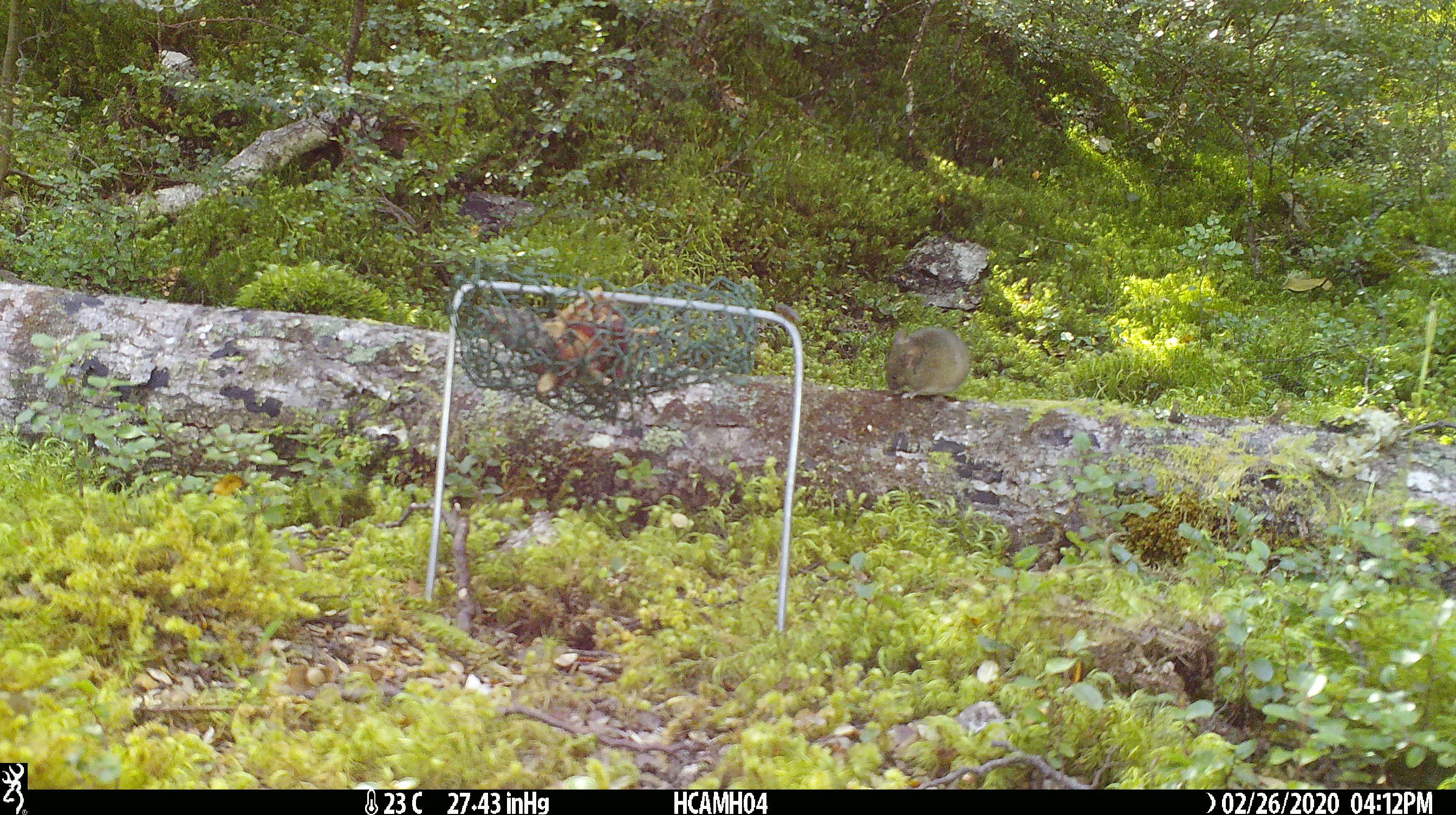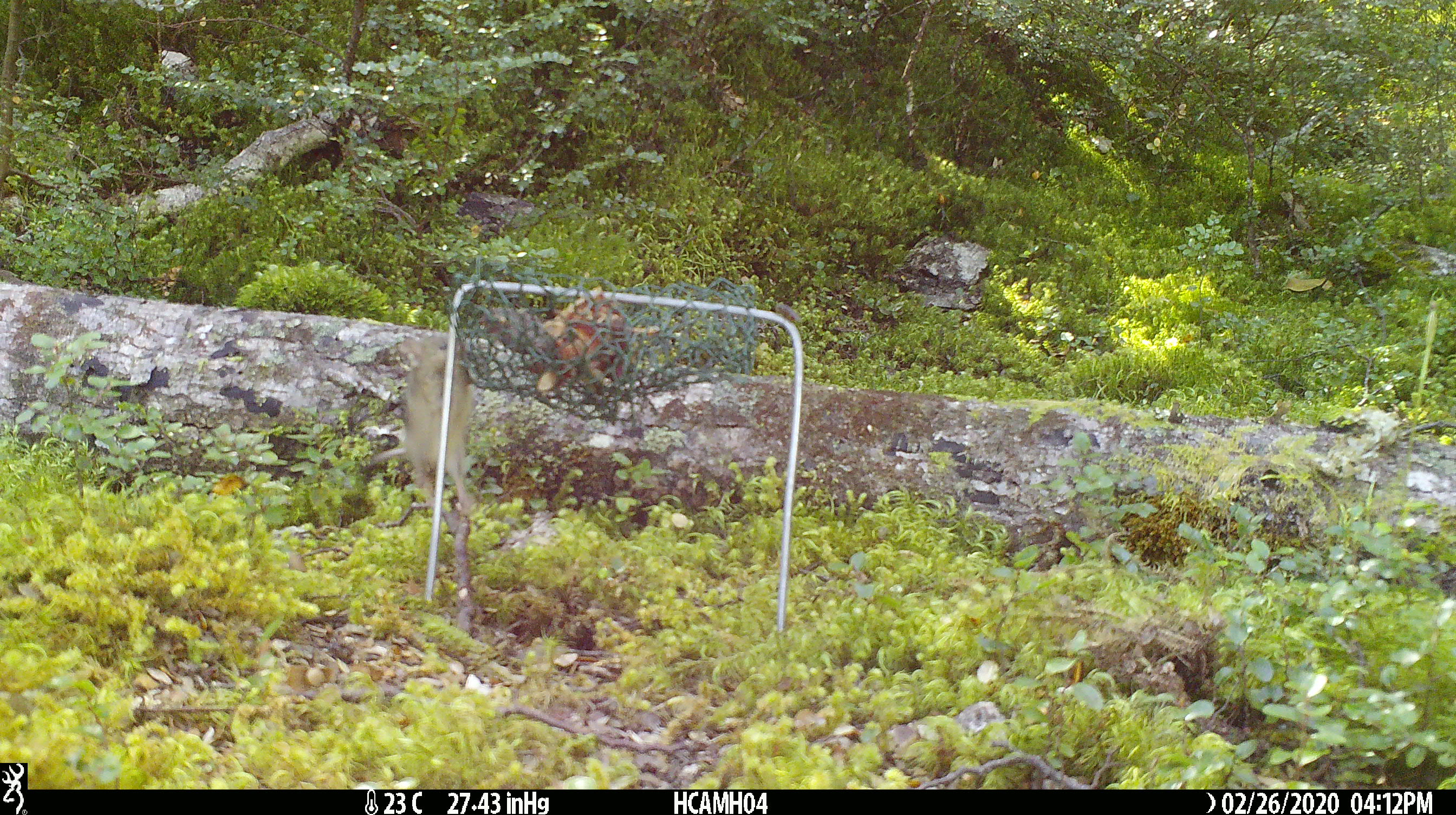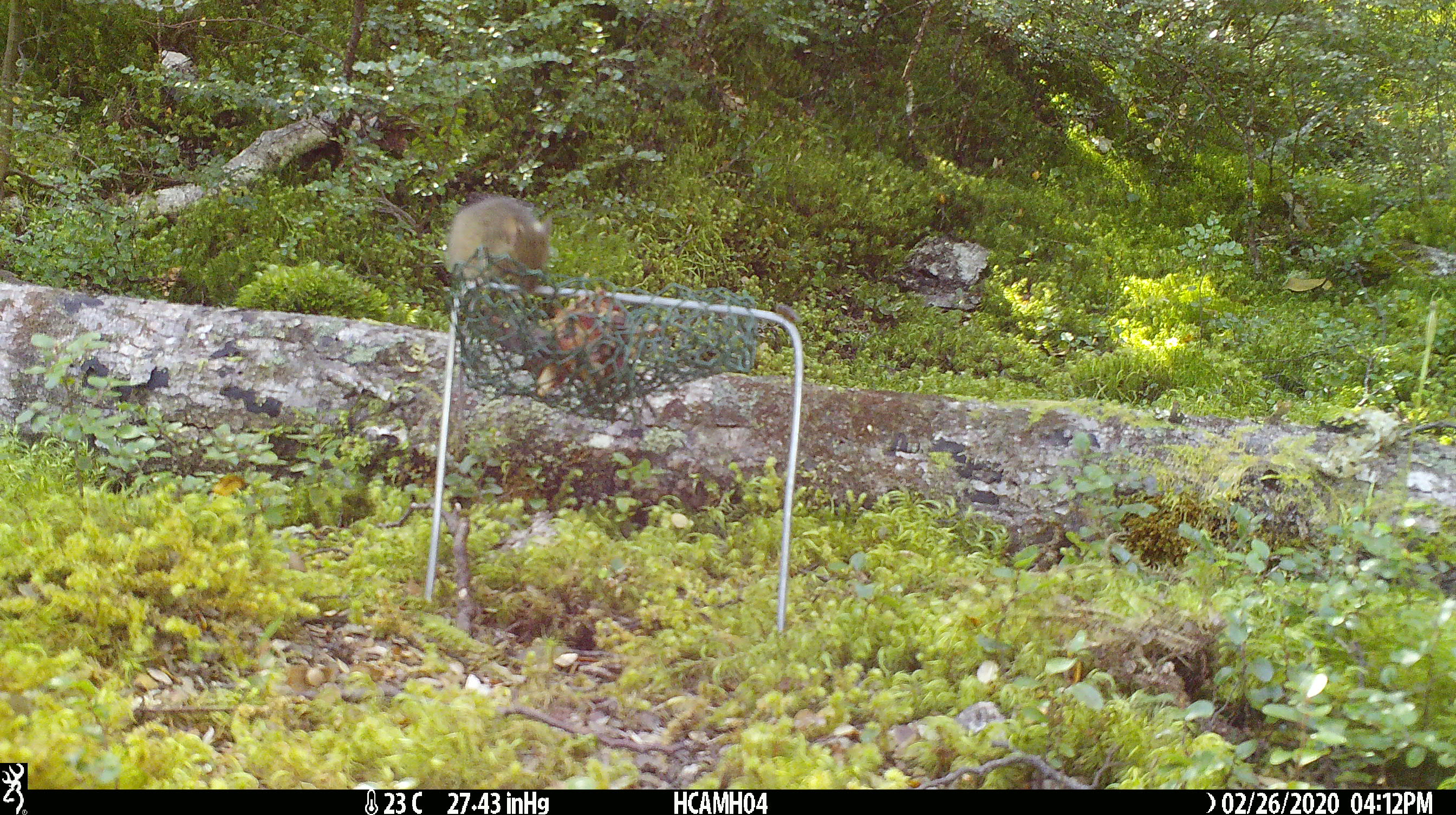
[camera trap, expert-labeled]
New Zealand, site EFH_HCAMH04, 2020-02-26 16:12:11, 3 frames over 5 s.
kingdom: Animalia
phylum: Chordata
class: Mammalia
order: Rodentia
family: Muridae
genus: Mus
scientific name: Mus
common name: mouse